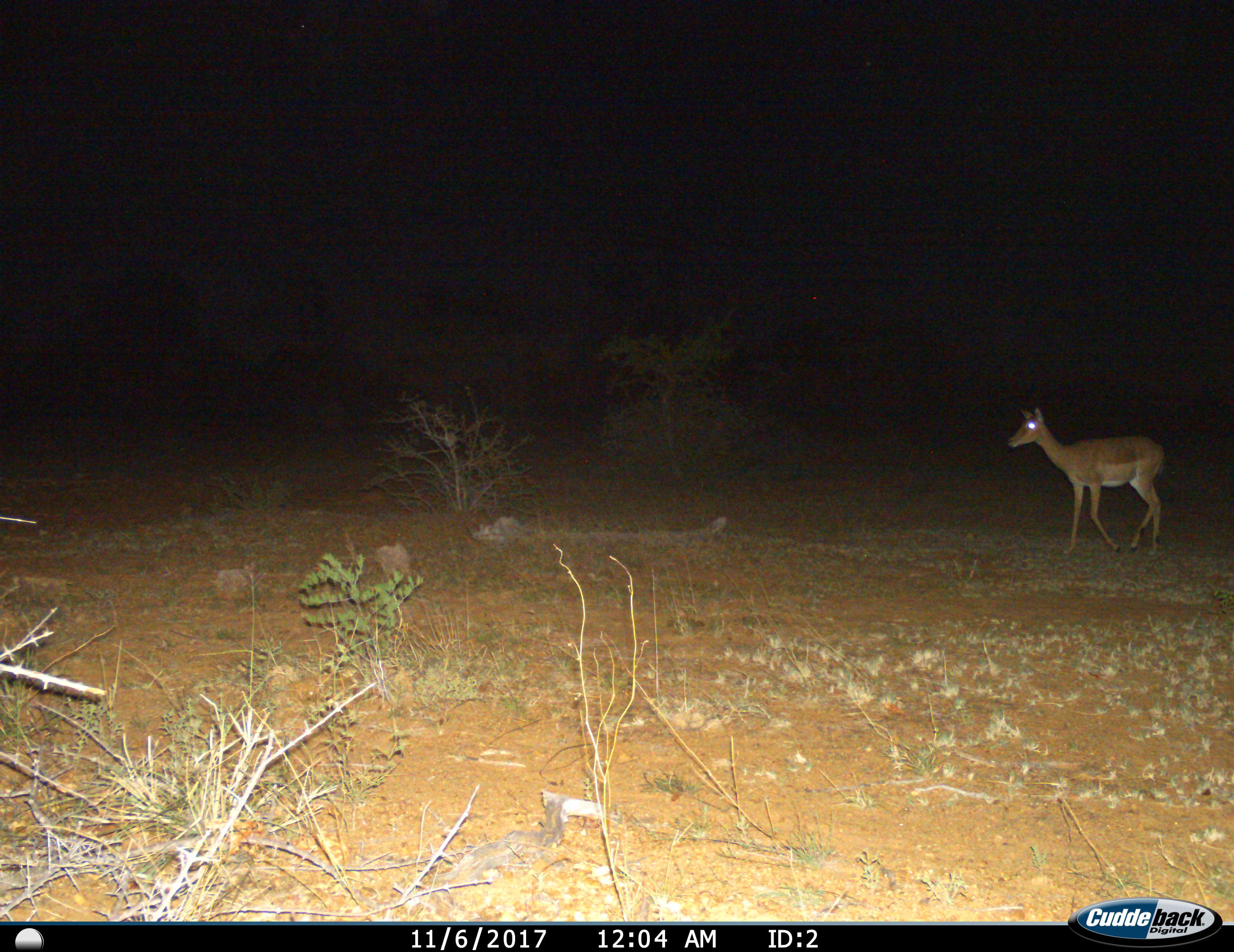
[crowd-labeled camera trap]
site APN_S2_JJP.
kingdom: Animalia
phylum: Chordata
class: Mammalia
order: Artiodactyla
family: Bovidae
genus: Aepyceros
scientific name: Aepyceros melampus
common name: impala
Impala (Aepyceros melampus), count 1. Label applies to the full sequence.